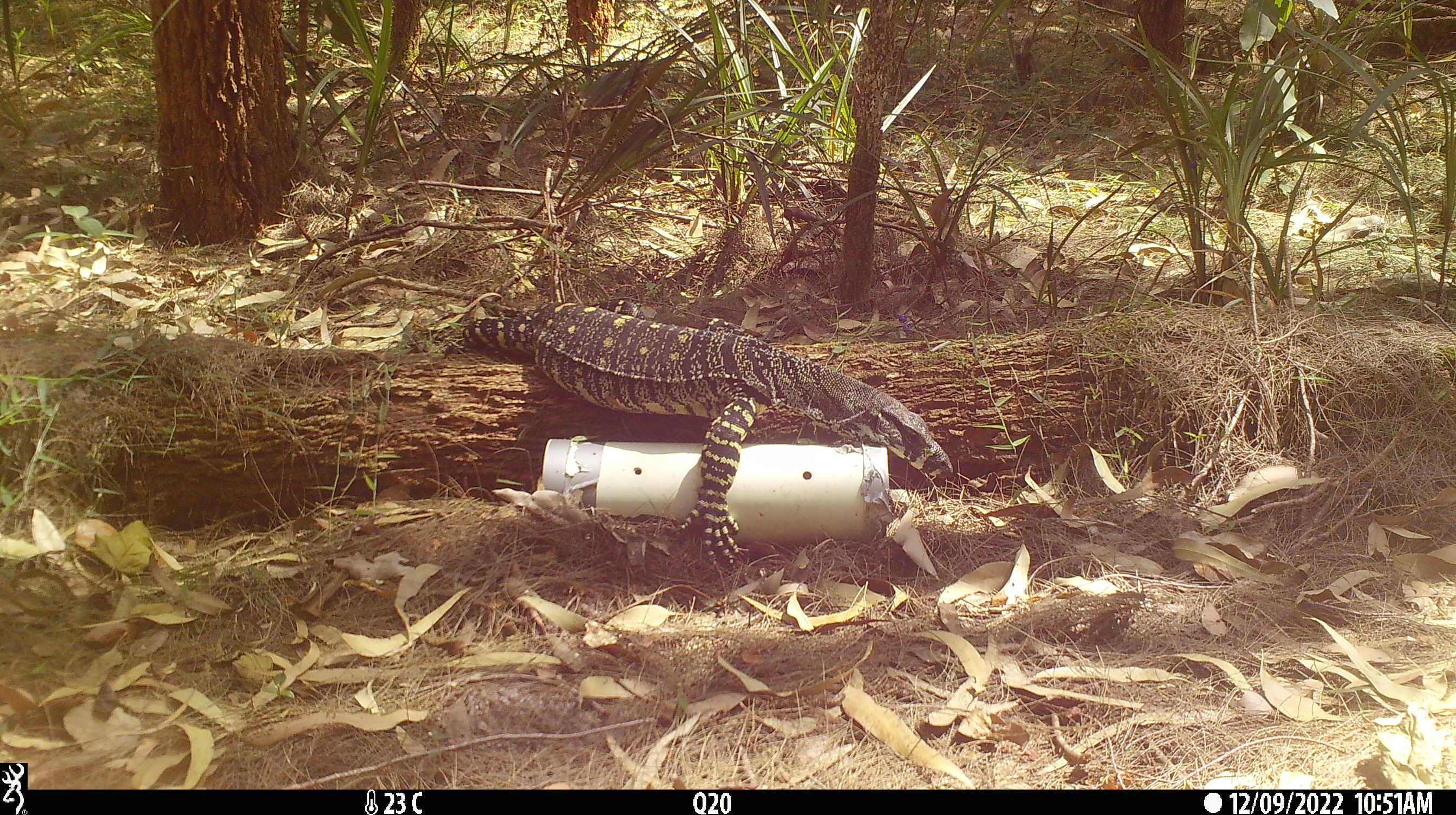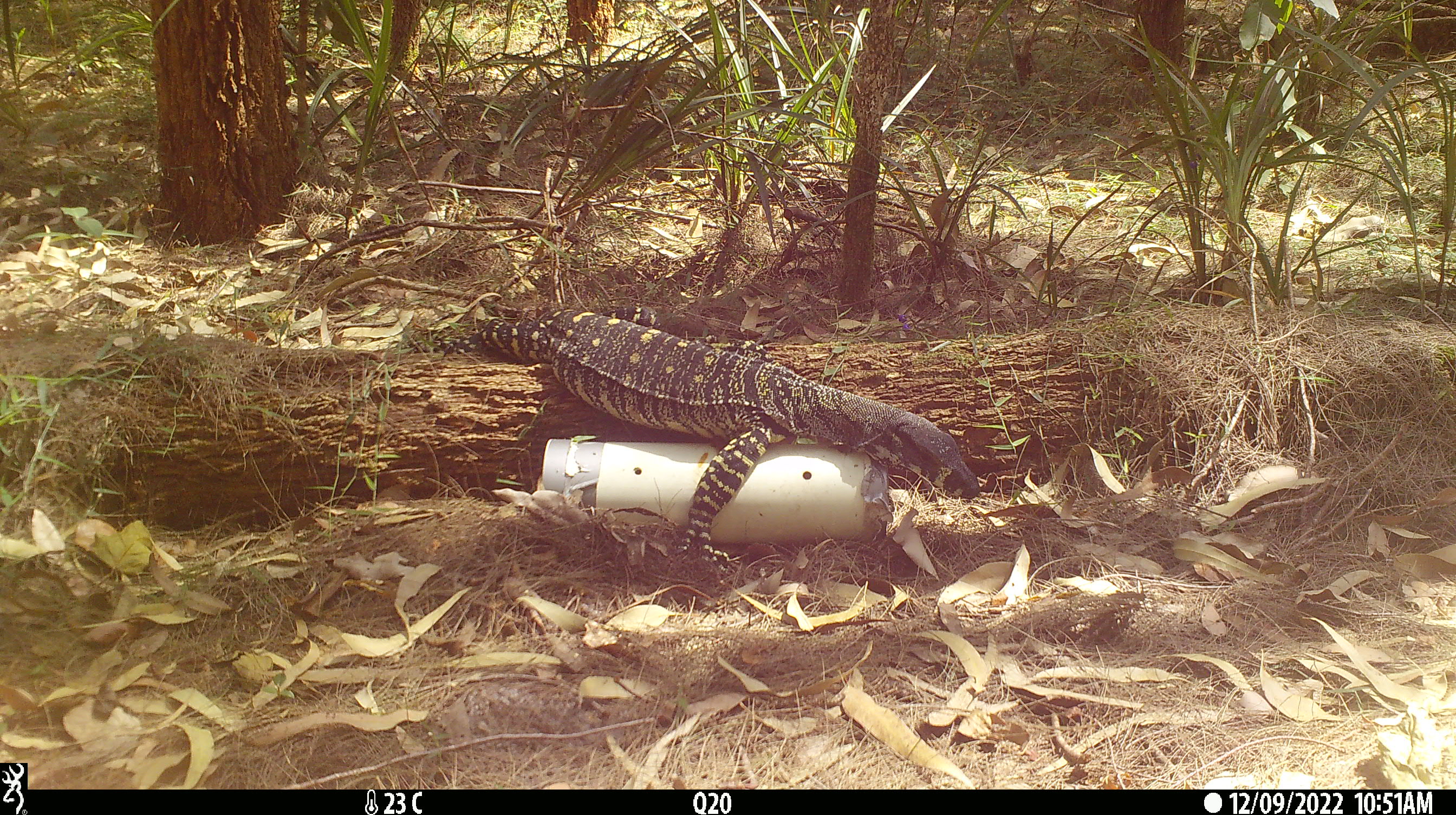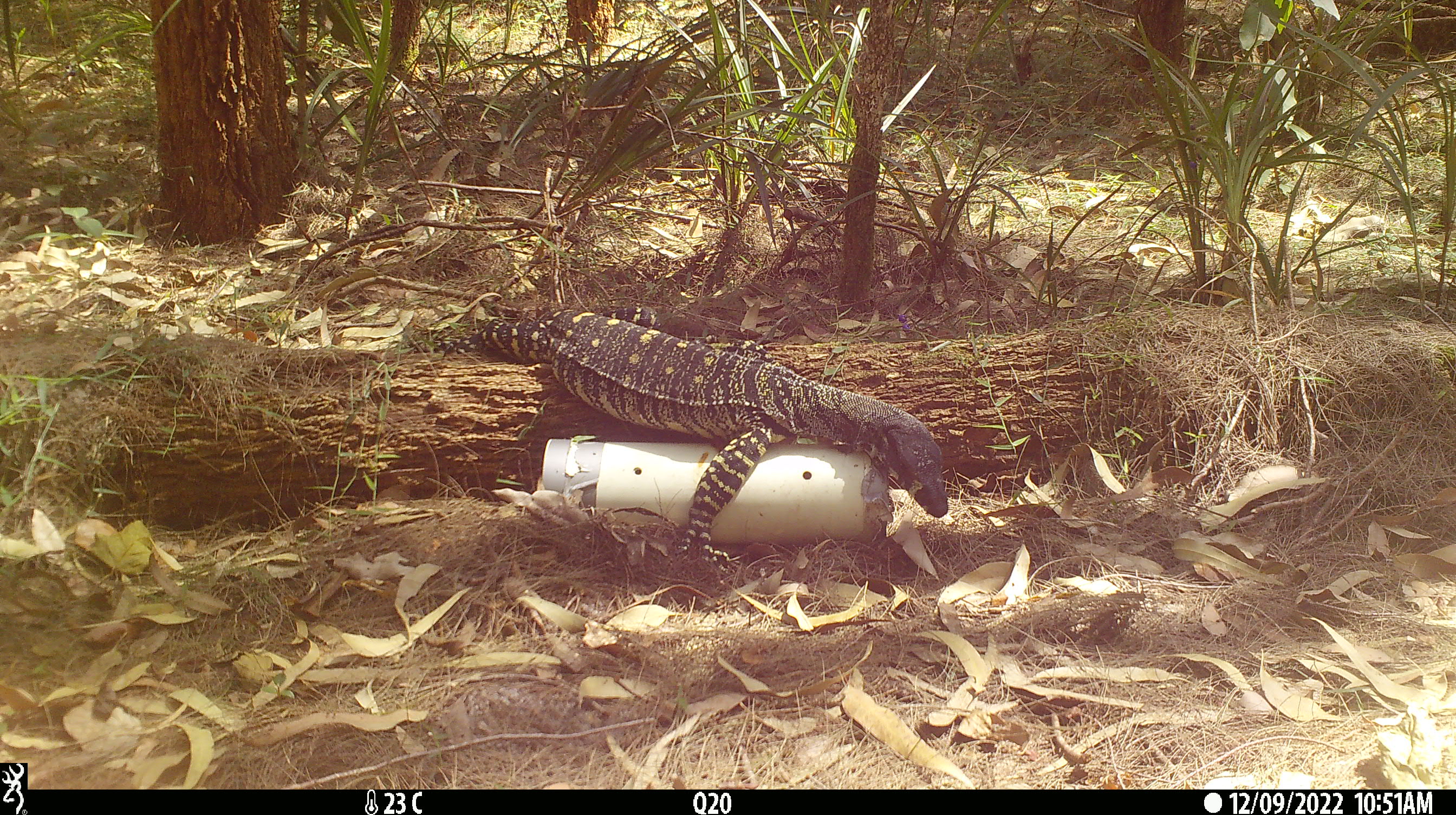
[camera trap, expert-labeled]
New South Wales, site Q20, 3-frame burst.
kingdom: Animalia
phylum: Chordata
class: Reptilia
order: Squamata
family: Varanidae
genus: Varanus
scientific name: Varanus varius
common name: lace monitor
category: goanna